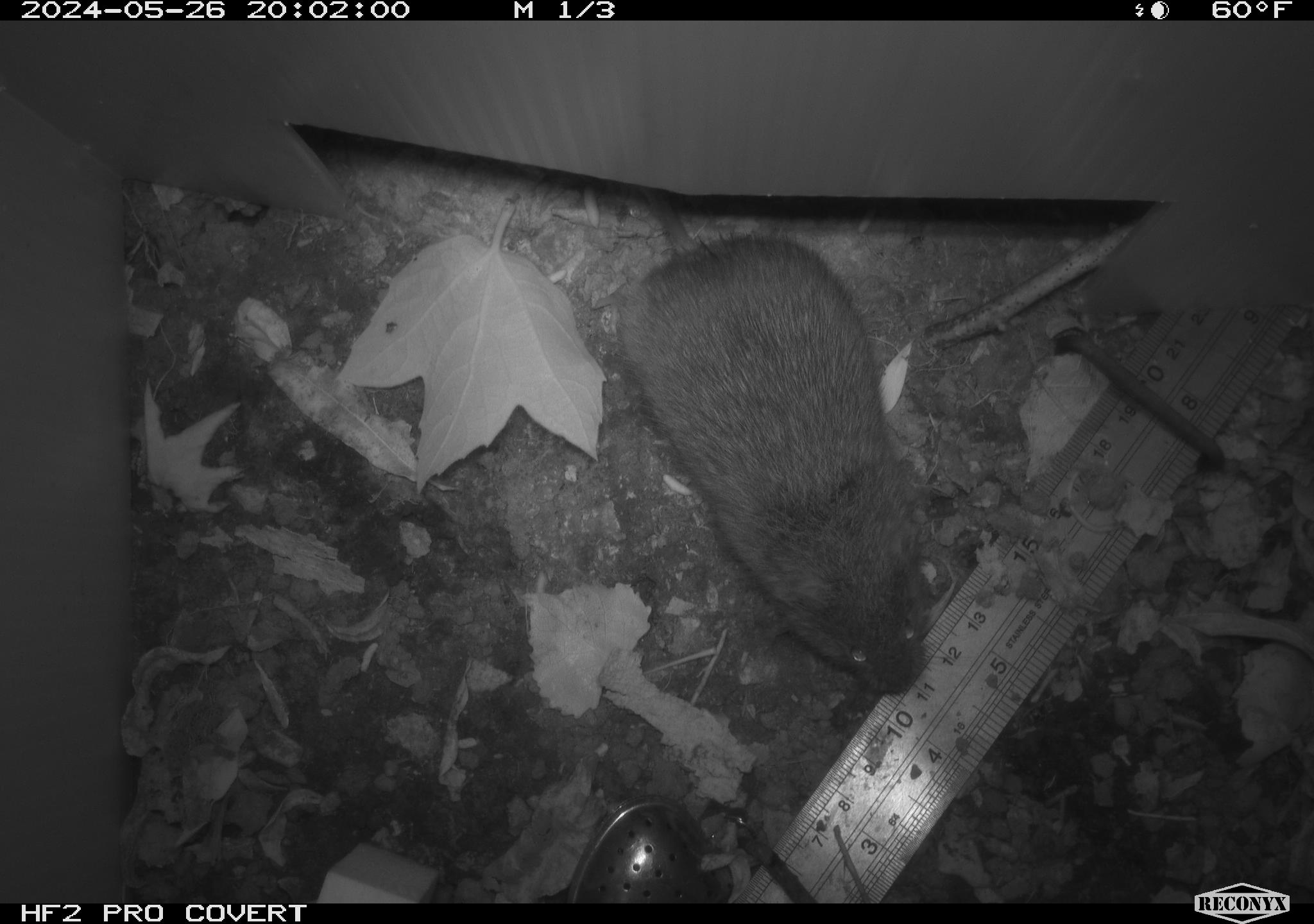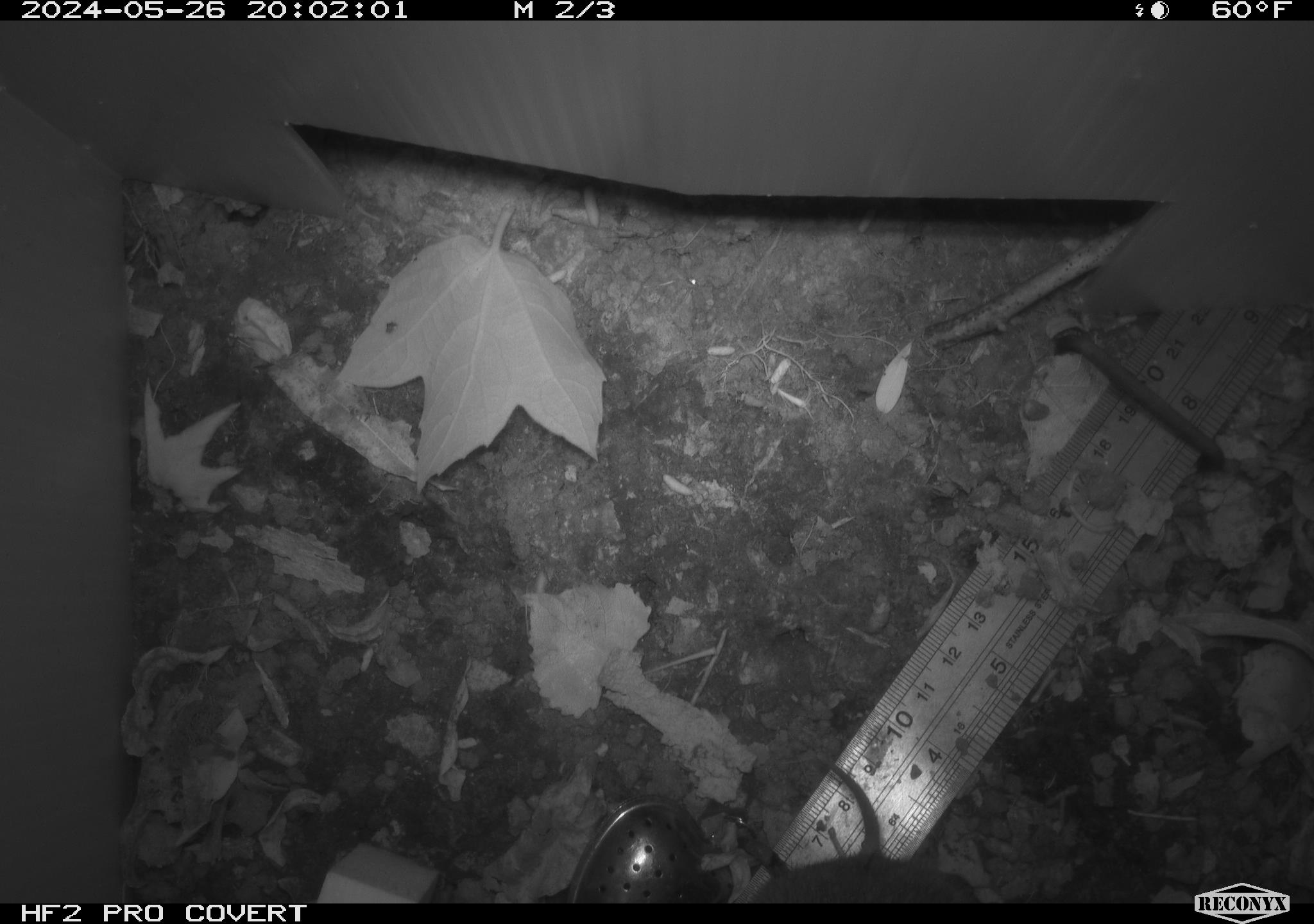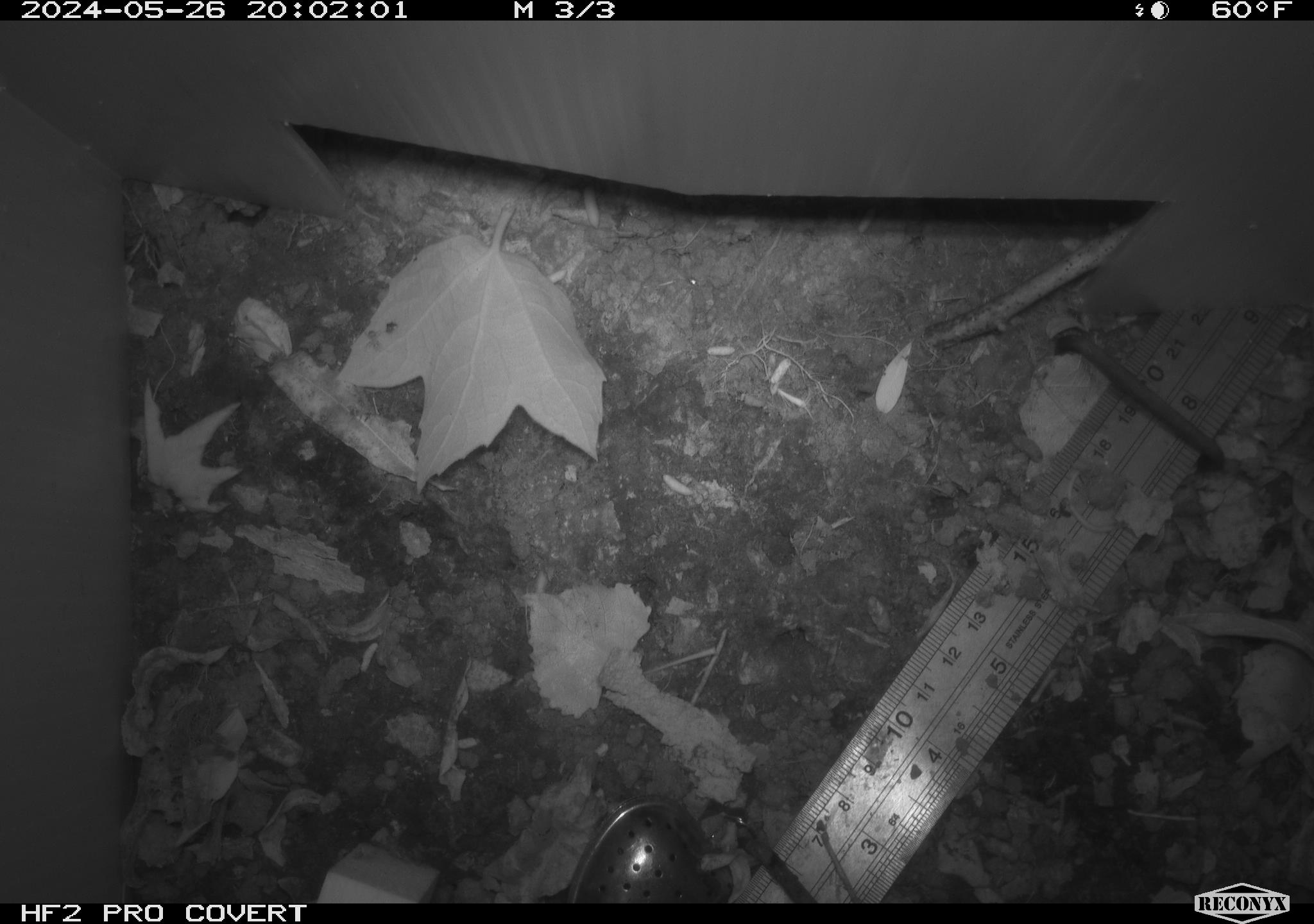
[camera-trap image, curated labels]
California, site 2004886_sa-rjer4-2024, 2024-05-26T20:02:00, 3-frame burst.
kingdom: Animalia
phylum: Chordata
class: Mammalia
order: Rodentia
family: Cricetidae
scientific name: Arvicolinae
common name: voles, lemmings, and muskrats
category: arvicolinae subfamily